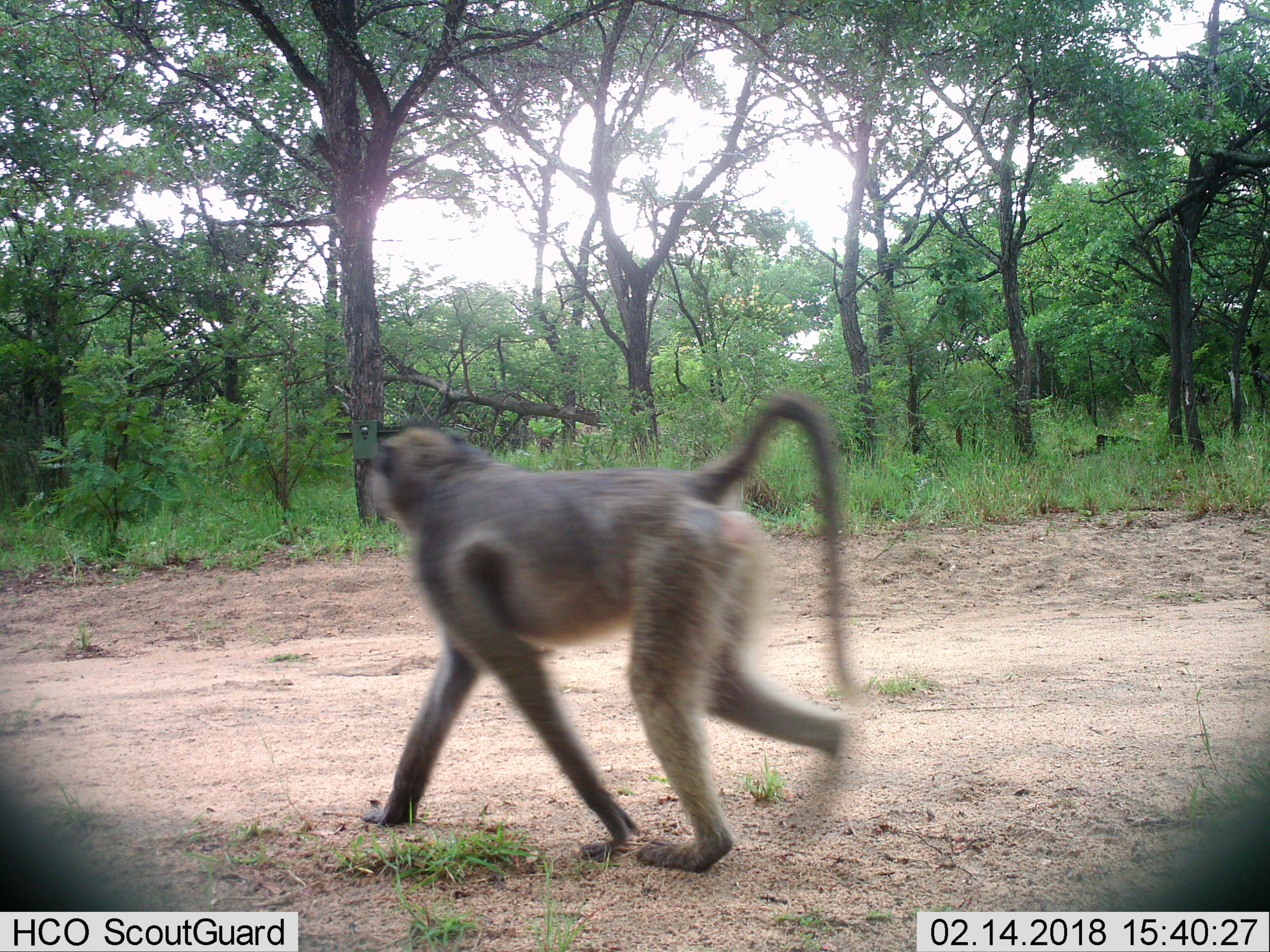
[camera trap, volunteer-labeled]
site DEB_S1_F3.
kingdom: Animalia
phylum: Chordata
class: Mammalia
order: Primates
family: Cercopithecidae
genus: Papio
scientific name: Papio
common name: baboon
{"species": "baboon (Papio)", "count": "1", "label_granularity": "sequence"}